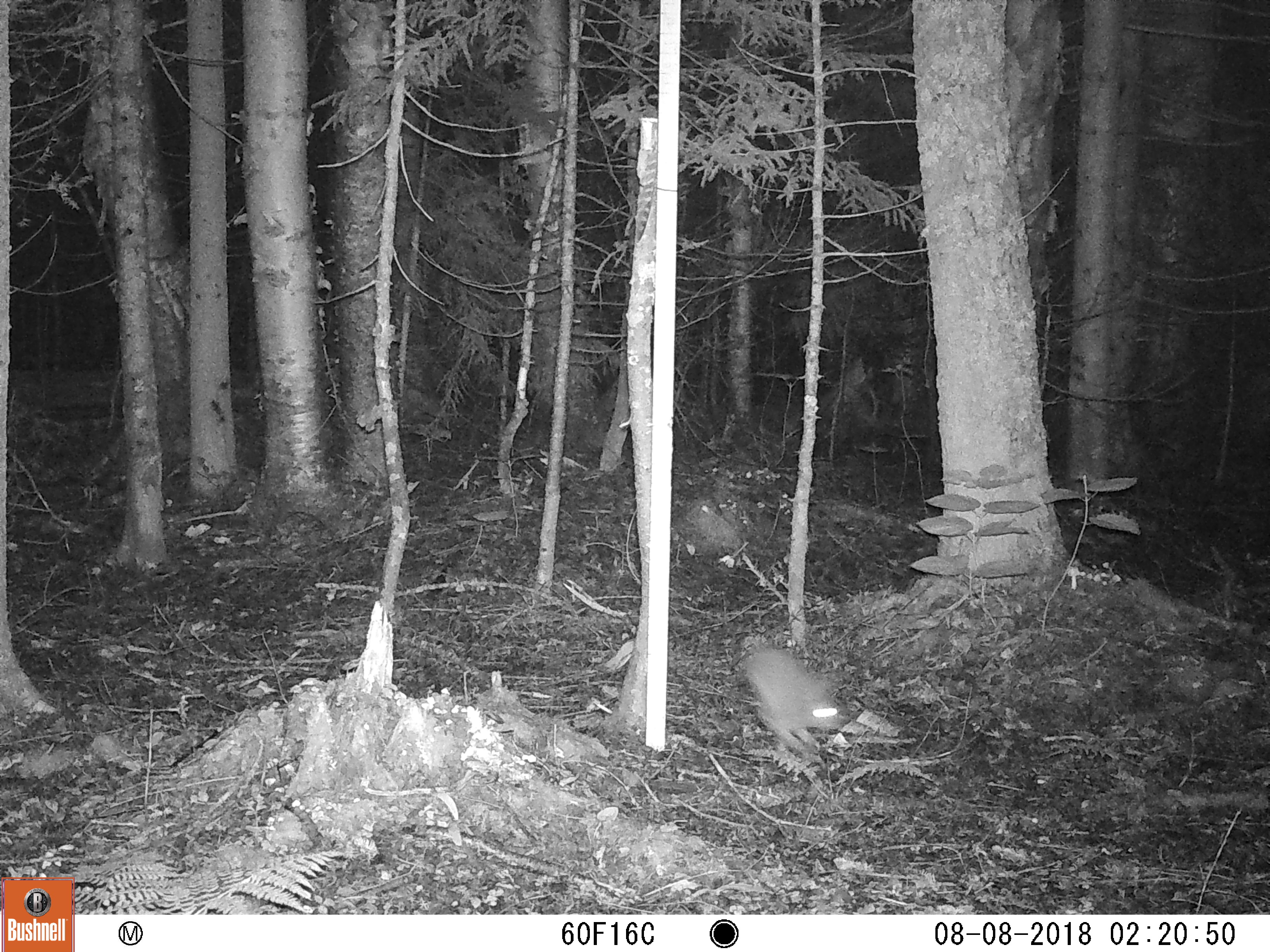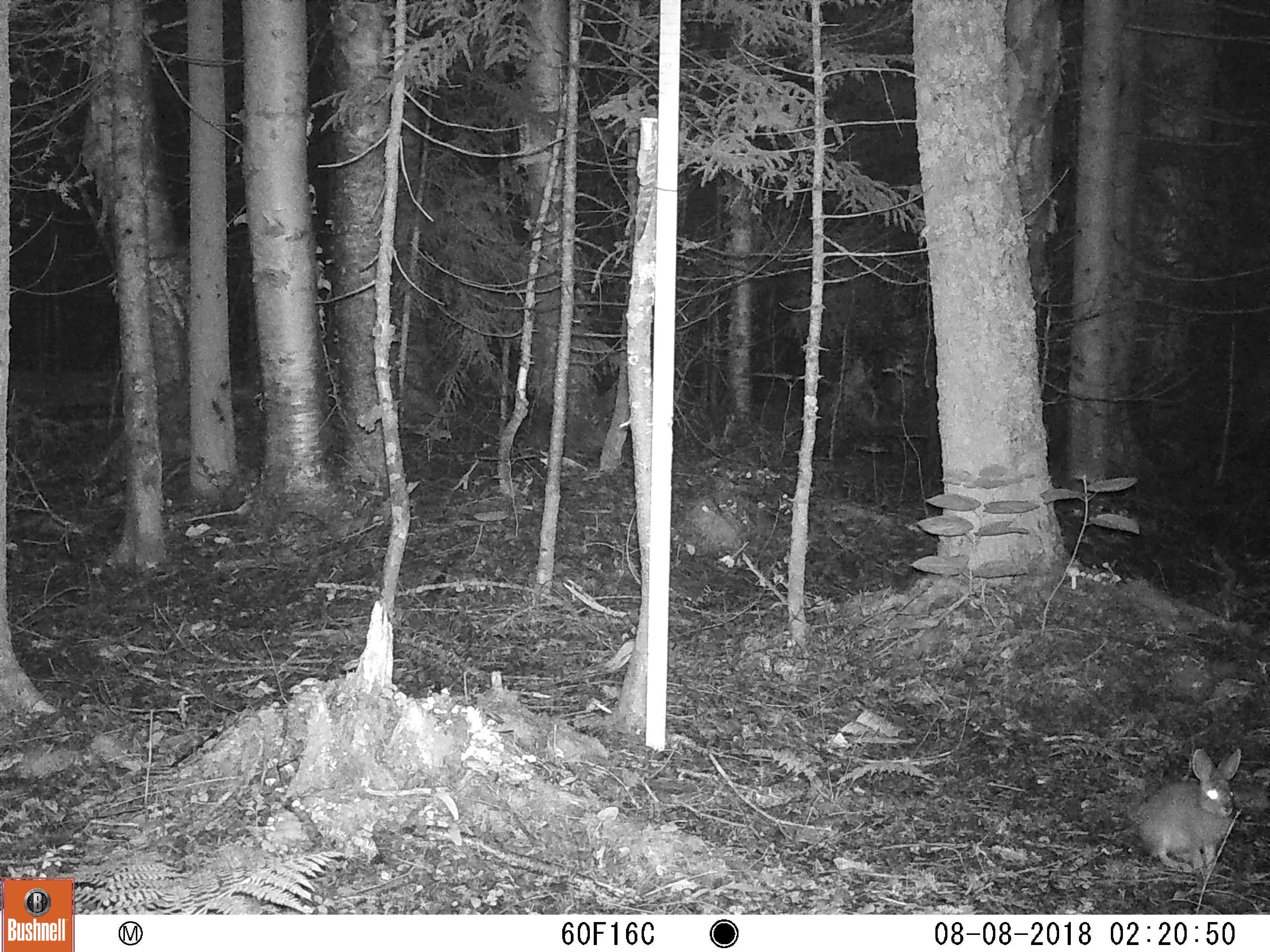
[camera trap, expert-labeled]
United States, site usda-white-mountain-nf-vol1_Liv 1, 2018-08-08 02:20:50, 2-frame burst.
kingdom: Animalia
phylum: Chordata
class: Mammalia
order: Lagomorpha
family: Leporidae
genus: Lepus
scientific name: Lepus americanus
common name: snowshoe hare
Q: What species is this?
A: Snowshoe hare (Lepus americanus).